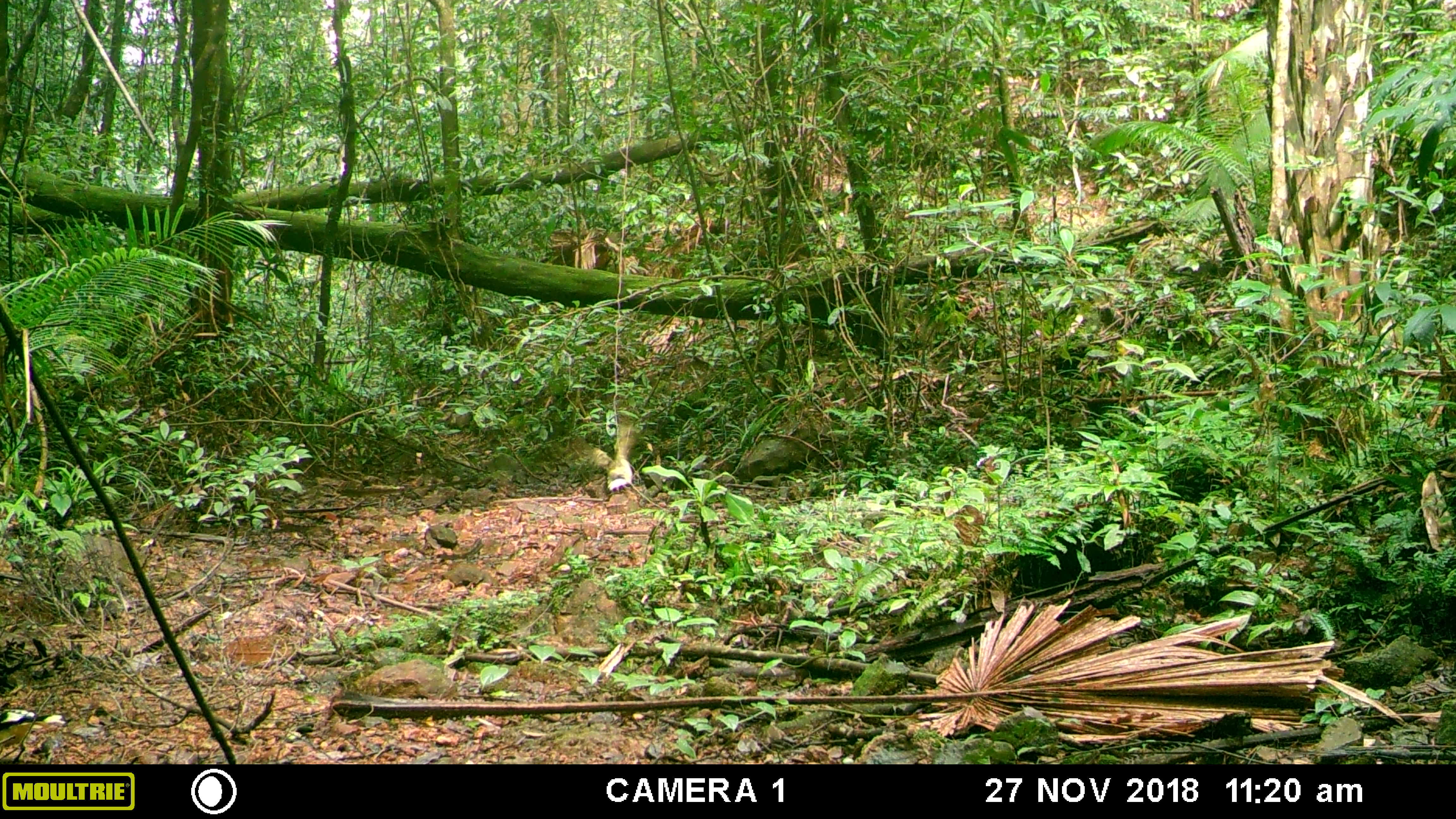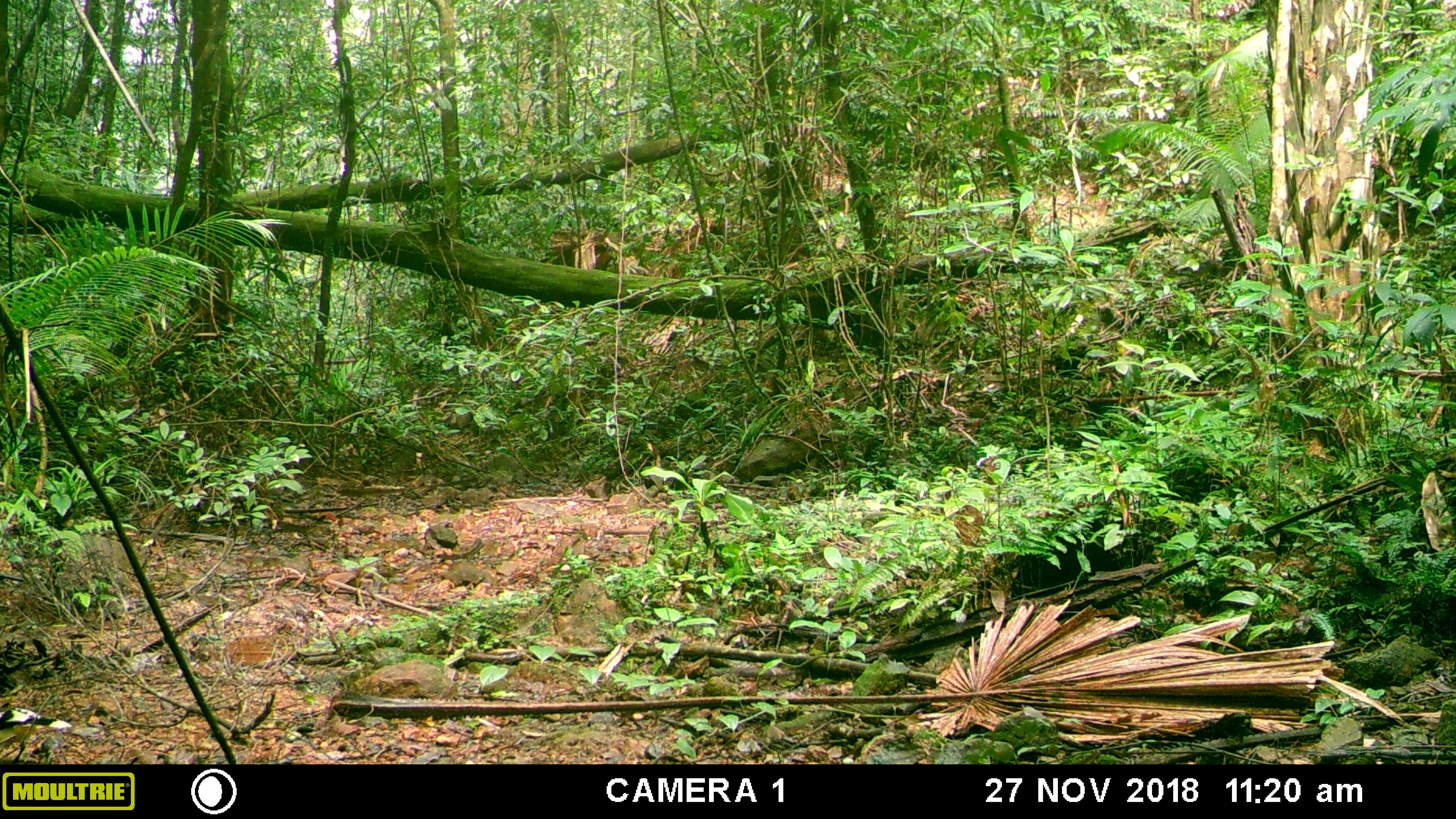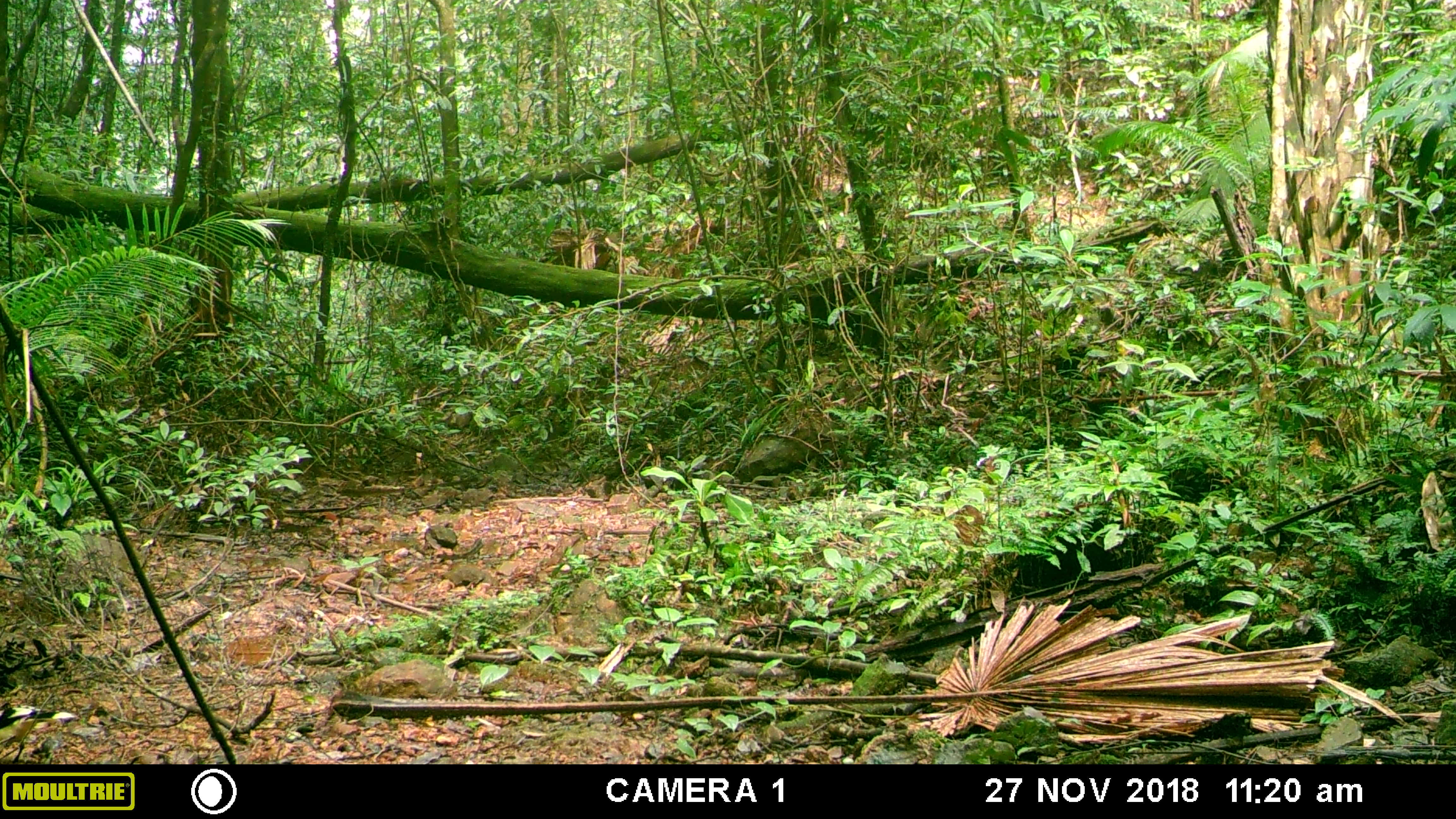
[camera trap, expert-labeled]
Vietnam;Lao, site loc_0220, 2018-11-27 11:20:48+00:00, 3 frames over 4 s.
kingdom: Animalia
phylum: Chordata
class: Aves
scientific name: Aves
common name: bird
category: unidentified bird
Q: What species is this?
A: Unidentified bird (bird) (Aves).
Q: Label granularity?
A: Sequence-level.